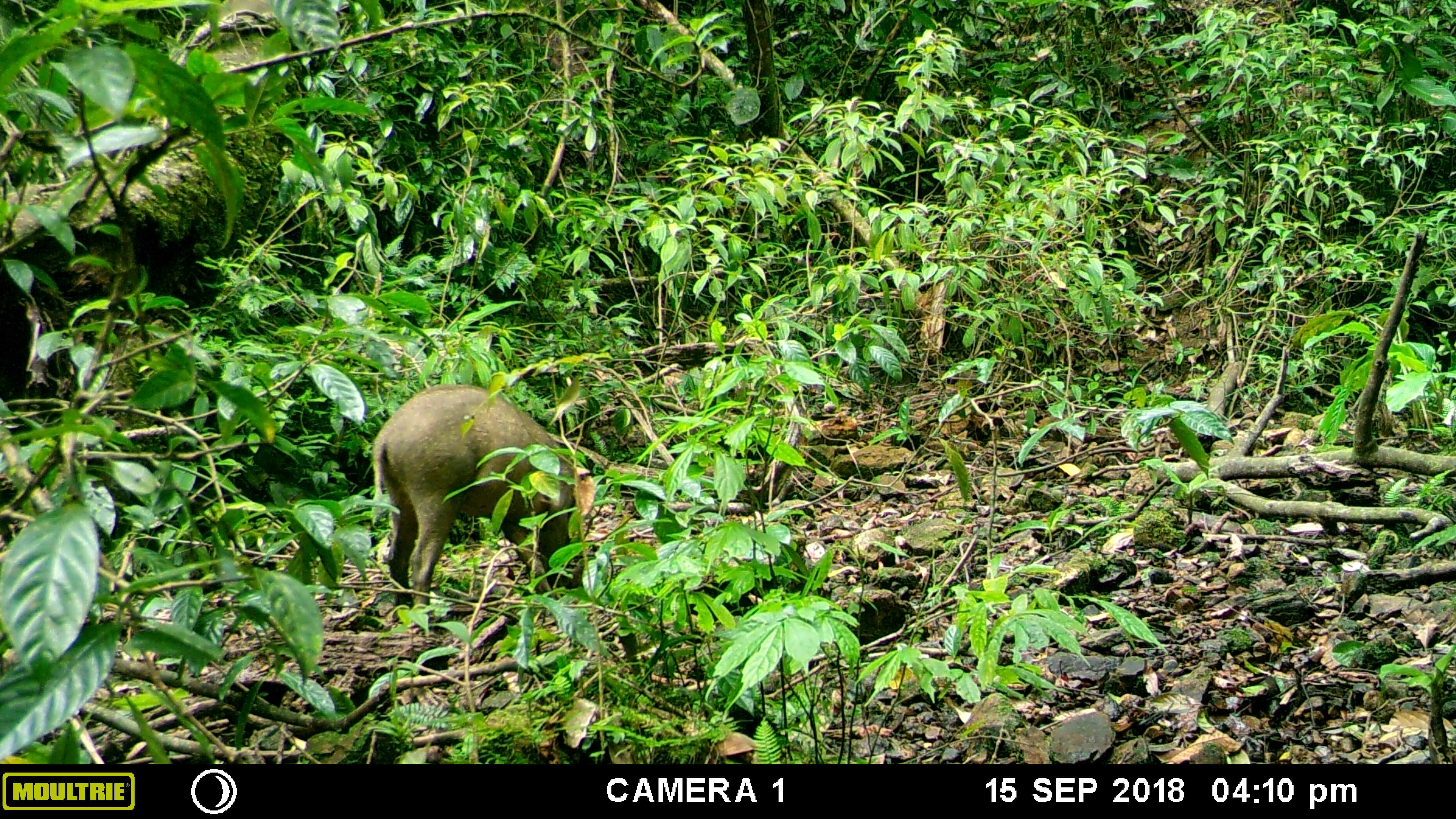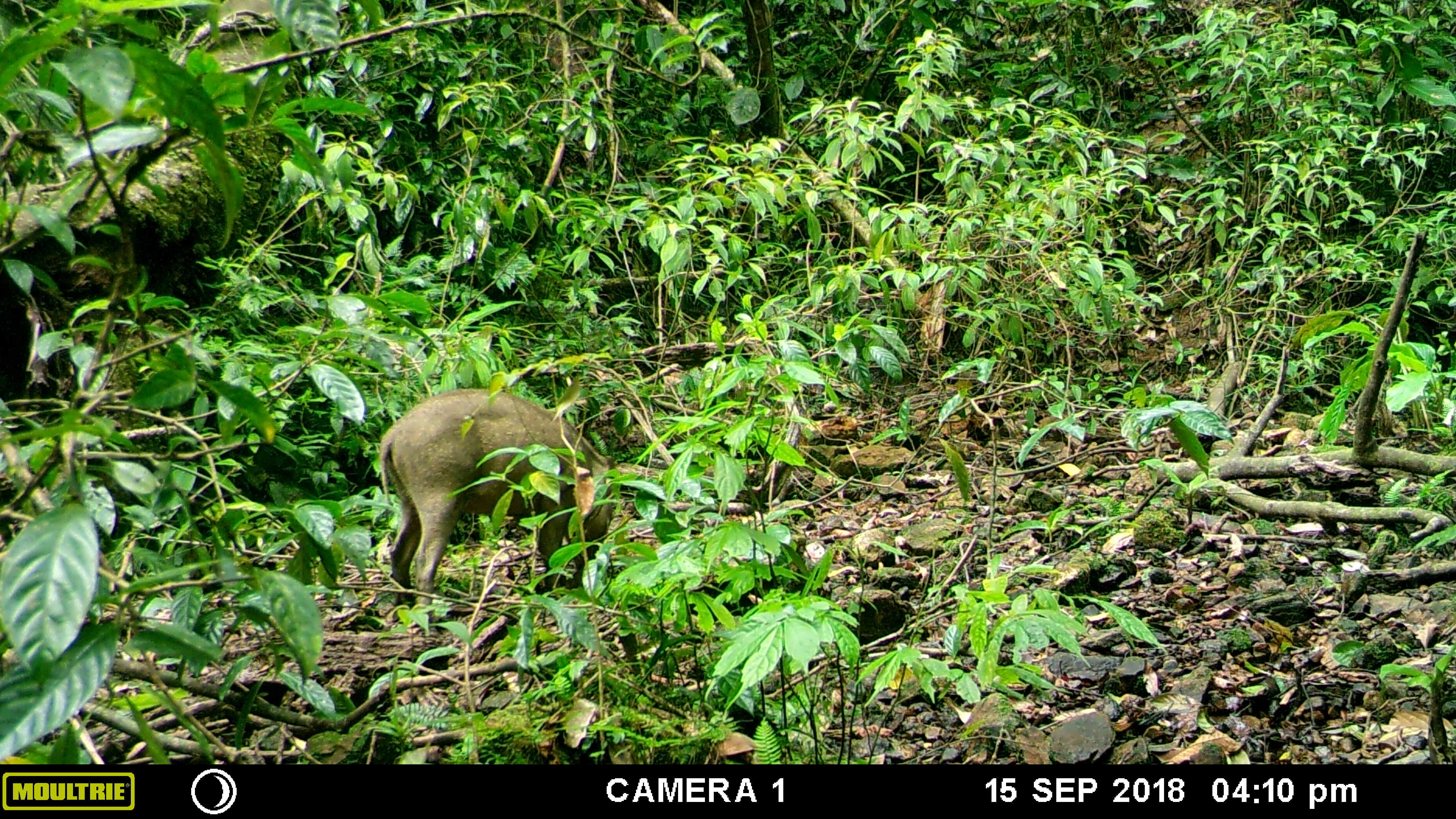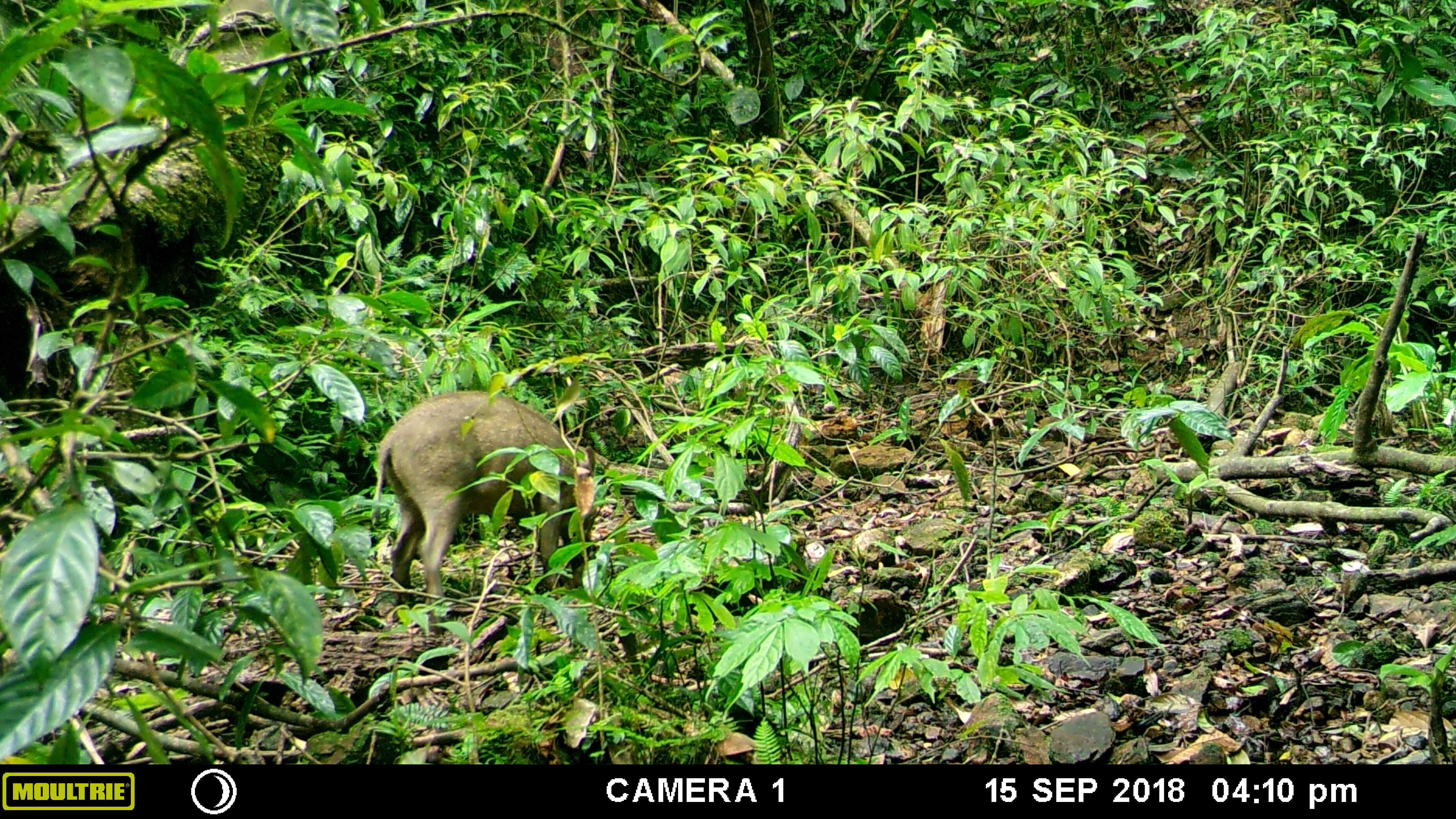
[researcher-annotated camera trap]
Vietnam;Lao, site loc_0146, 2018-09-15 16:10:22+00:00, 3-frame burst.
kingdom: Animalia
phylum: Chordata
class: Mammalia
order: Artiodactyla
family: Suidae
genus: Sus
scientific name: Sus scrofa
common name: eurasian wild pig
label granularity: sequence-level